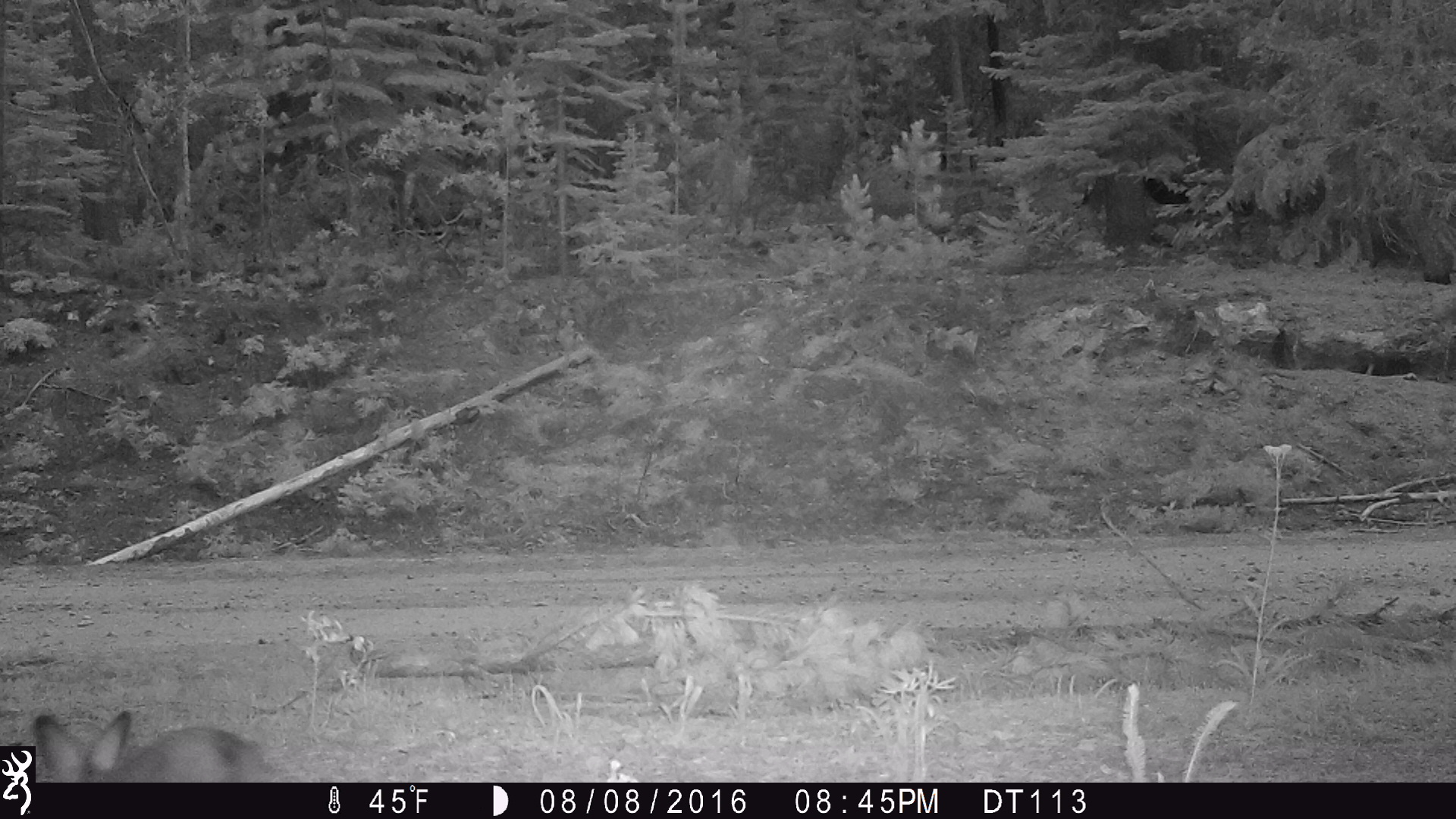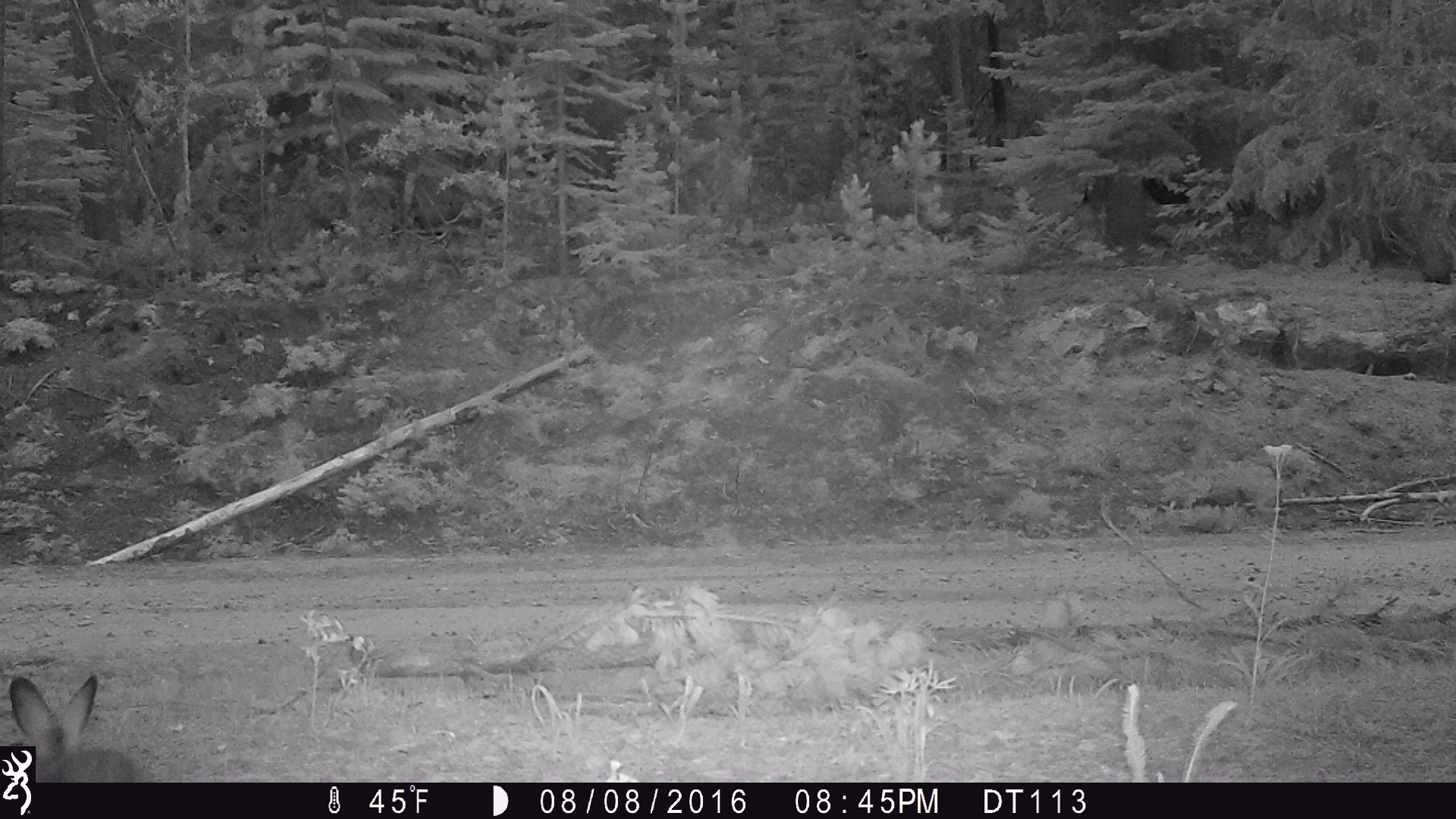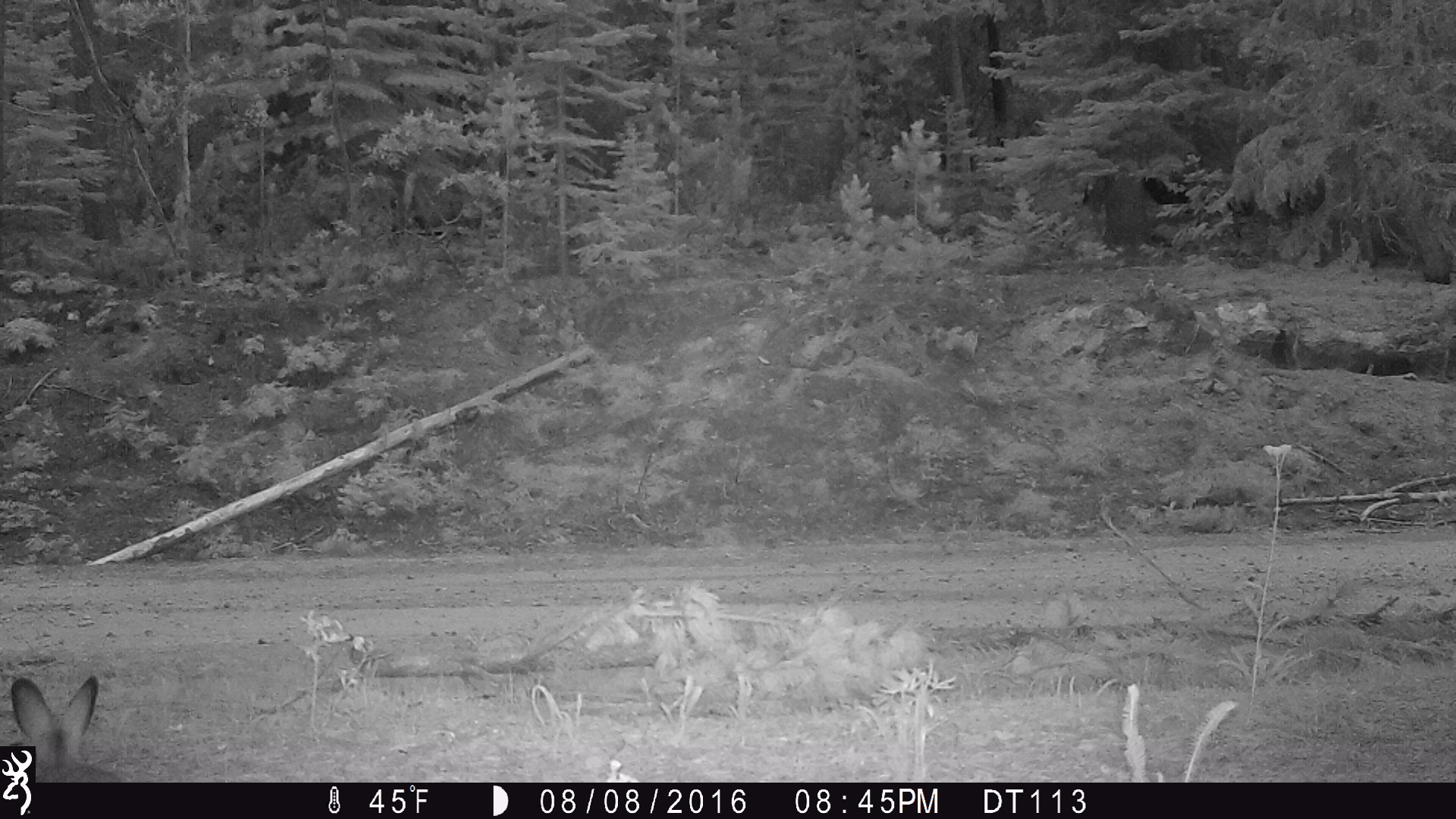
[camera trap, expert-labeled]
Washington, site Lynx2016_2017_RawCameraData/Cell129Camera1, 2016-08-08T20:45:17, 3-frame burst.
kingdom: Animalia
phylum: Chordata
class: Mammalia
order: Lagomorpha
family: Leporidae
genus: Lepus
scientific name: Lepus americanus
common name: snowshoe hare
Lepus americanus (snowshoe hare). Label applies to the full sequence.